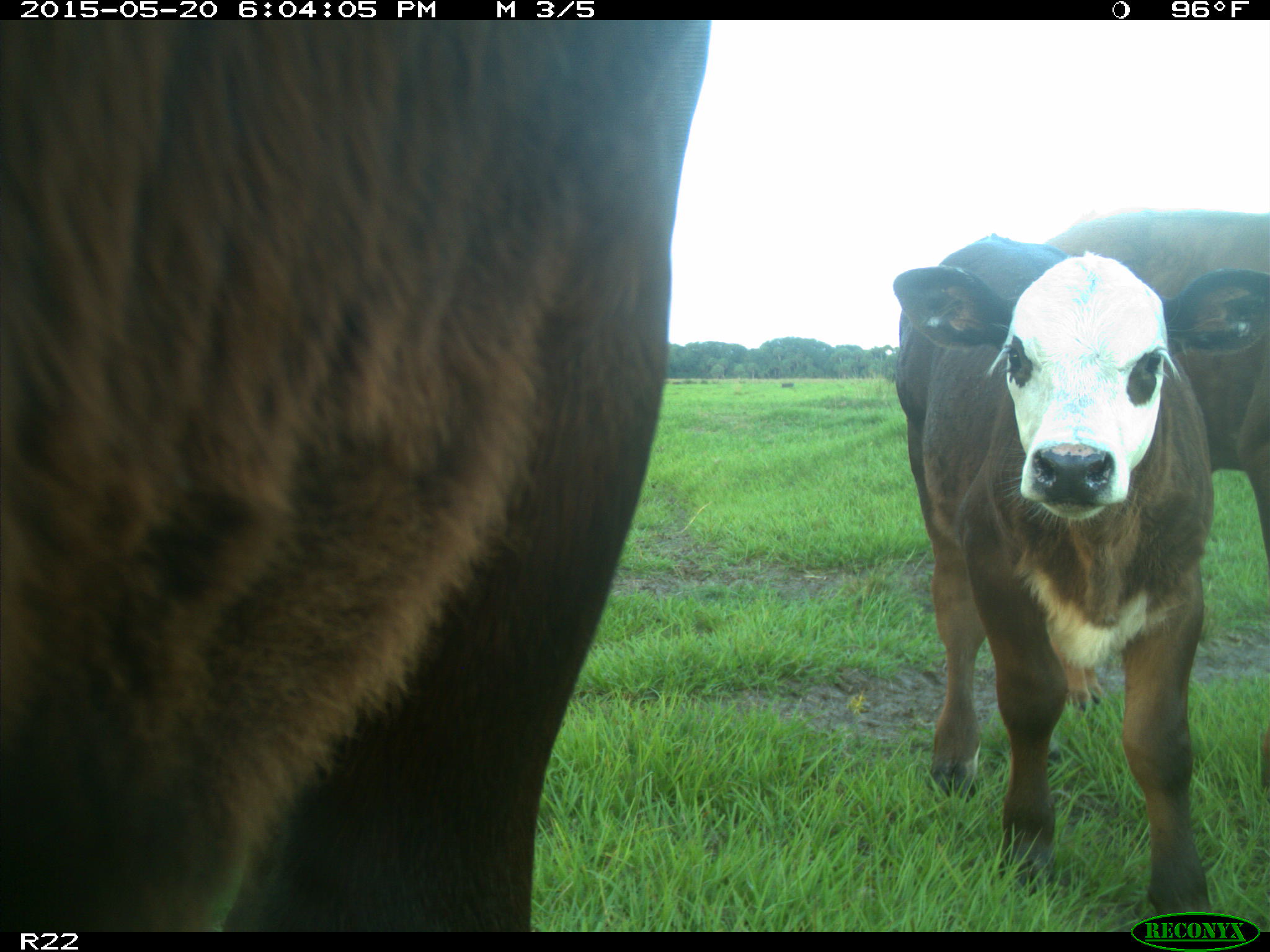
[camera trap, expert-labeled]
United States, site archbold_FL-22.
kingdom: Animalia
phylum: Chordata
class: Mammalia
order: Artiodactyla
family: Bovidae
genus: Bos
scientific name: Bos taurus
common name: domestic cow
Bos taurus (domestic cow).